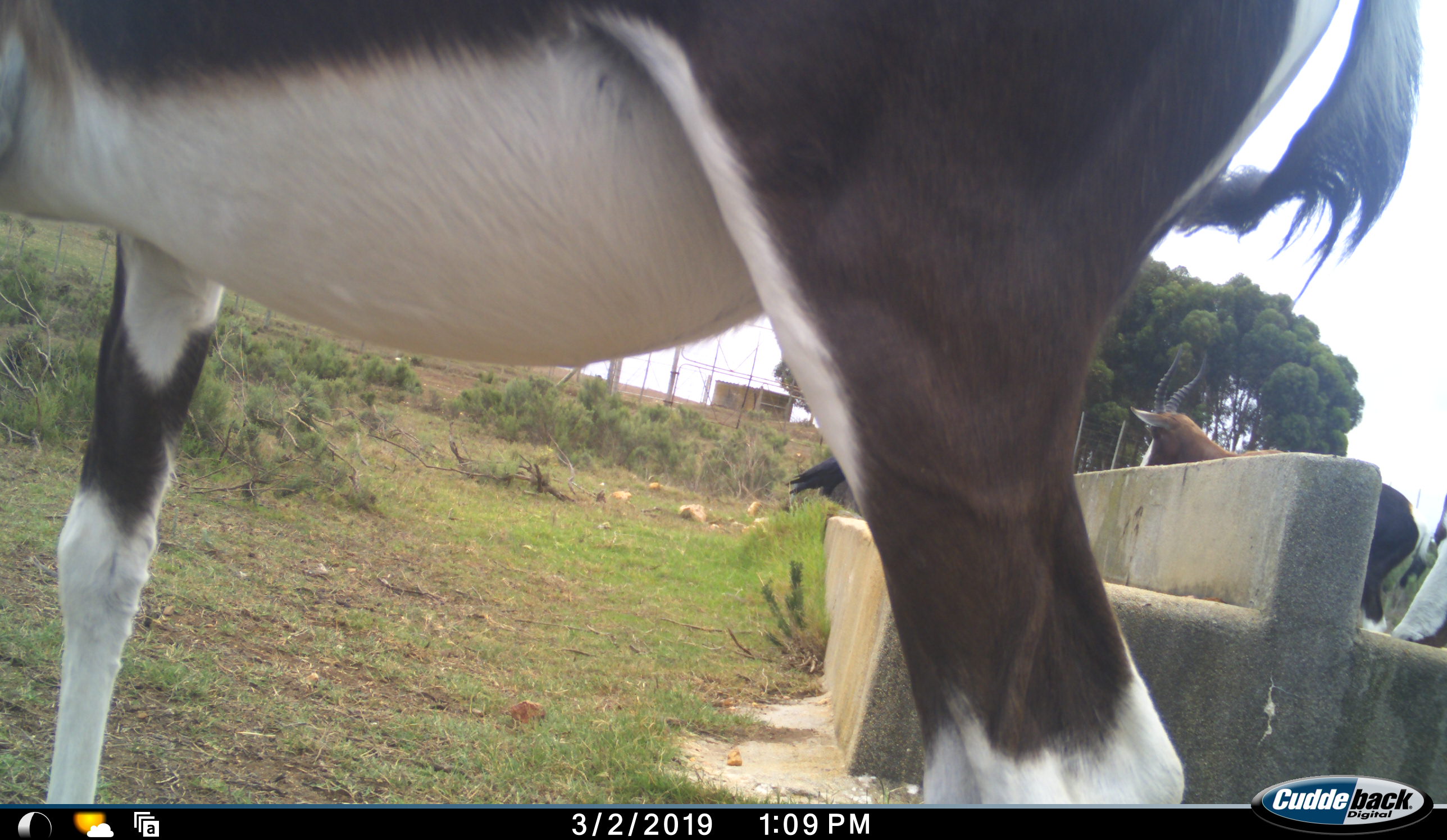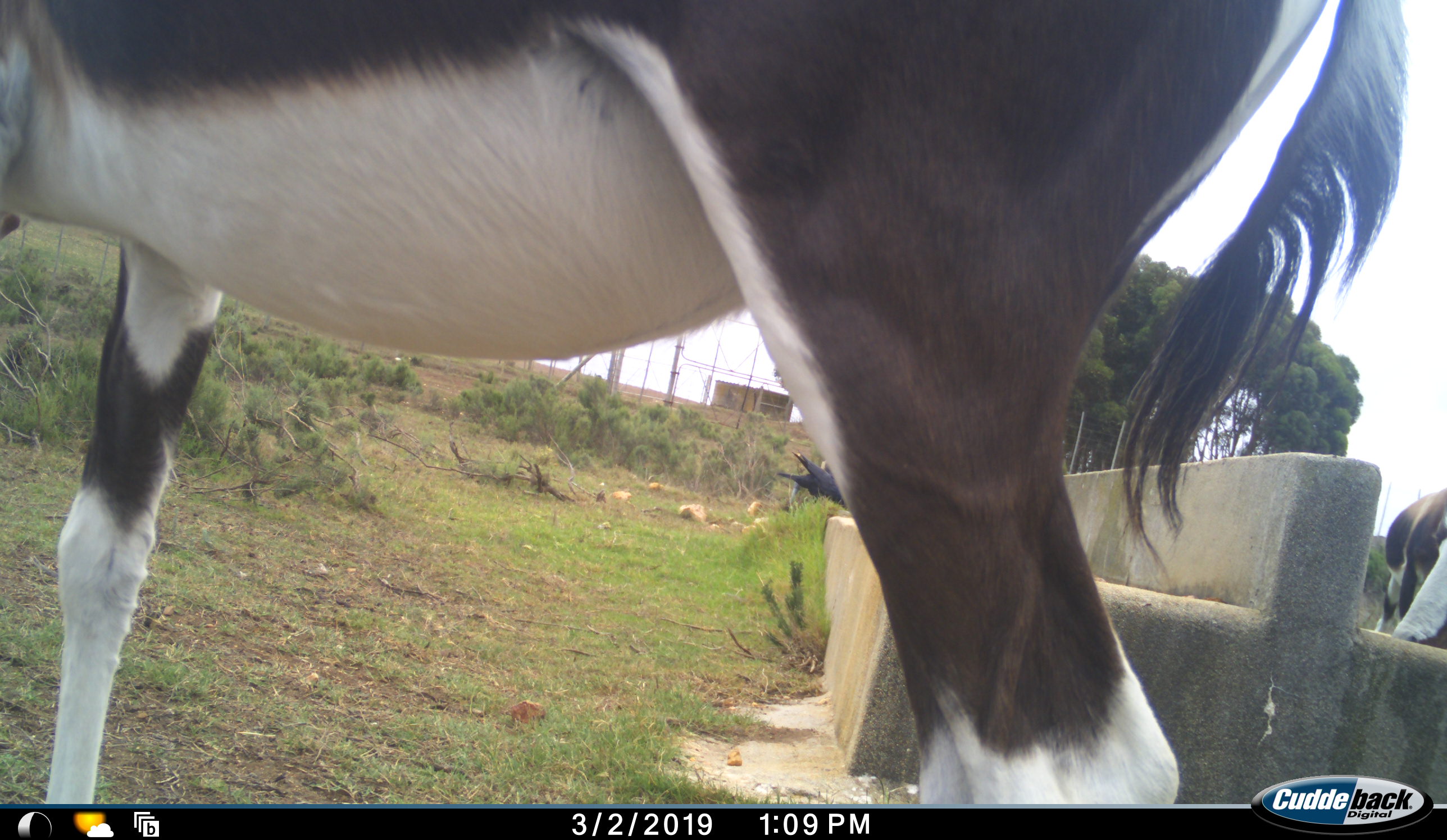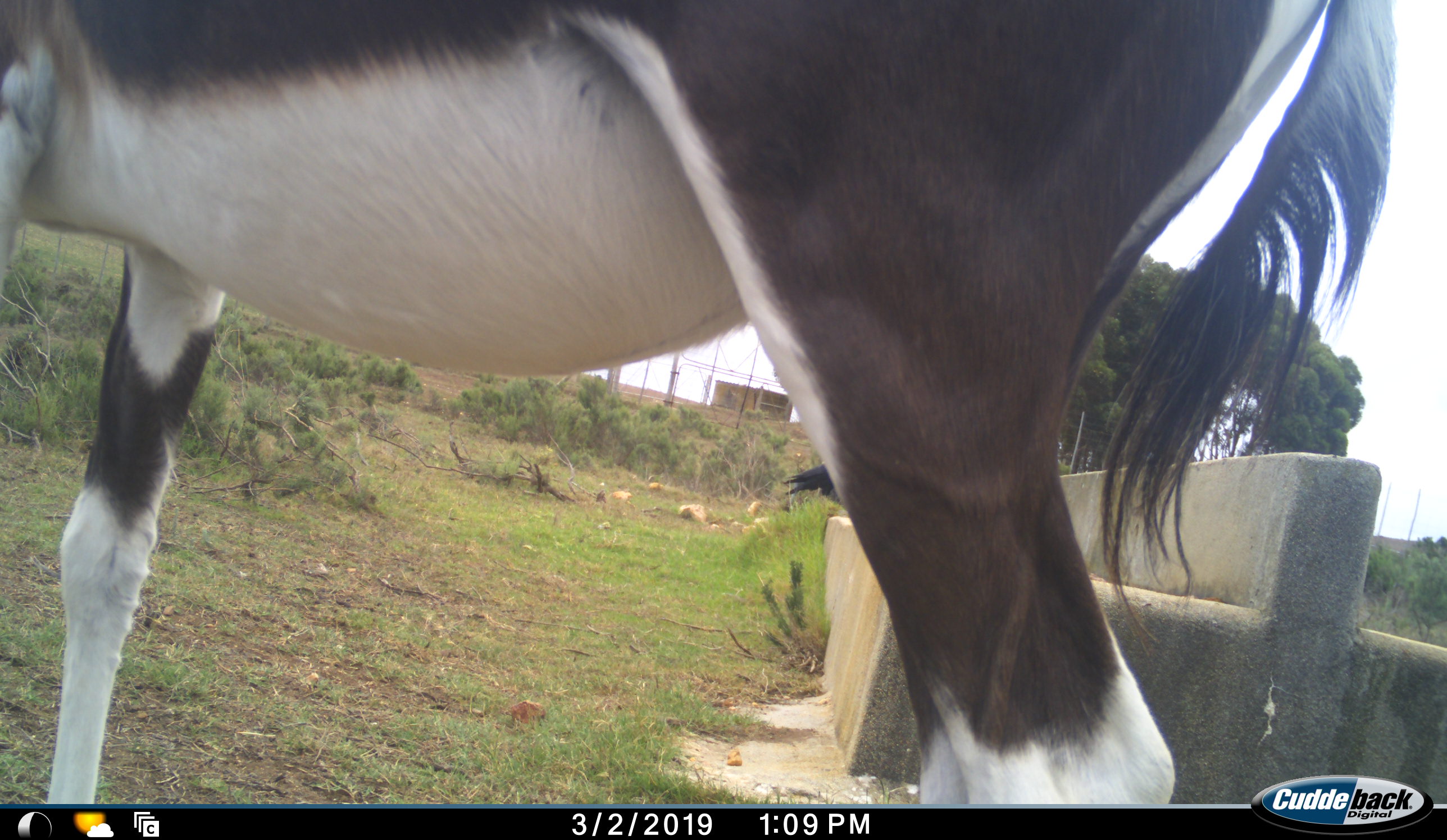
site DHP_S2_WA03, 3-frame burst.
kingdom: Animalia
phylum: Chordata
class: Mammalia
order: Artiodactyla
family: Bovidae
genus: Damaliscus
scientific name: Damaliscus pygargus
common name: bontebok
Bontebok (Damaliscus pygargus), count 3. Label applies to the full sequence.